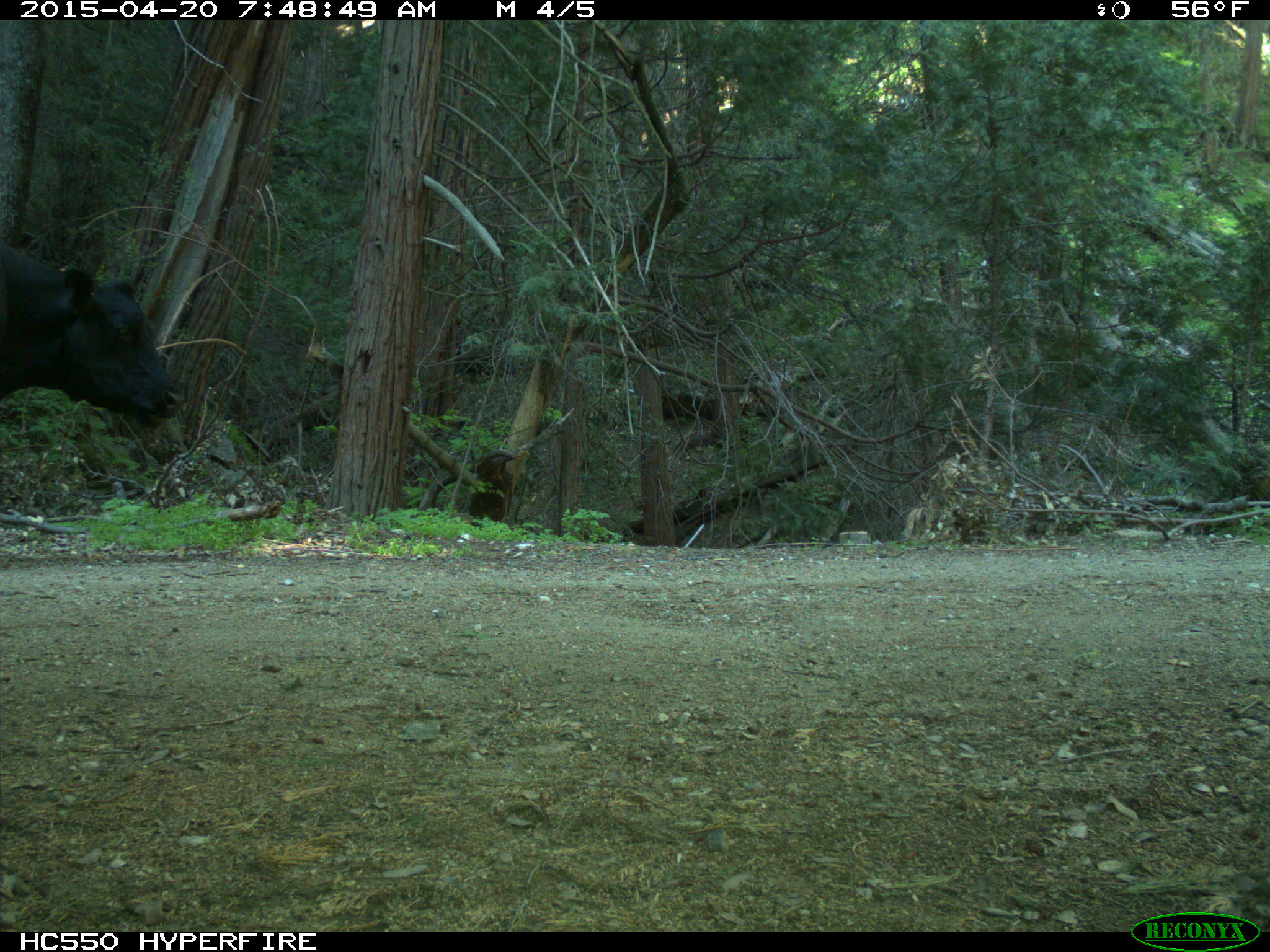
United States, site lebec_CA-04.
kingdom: Animalia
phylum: Chordata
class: Mammalia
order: Artiodactyla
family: Bovidae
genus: Bos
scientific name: Bos taurus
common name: domestic cow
Bos taurus (domestic cow).